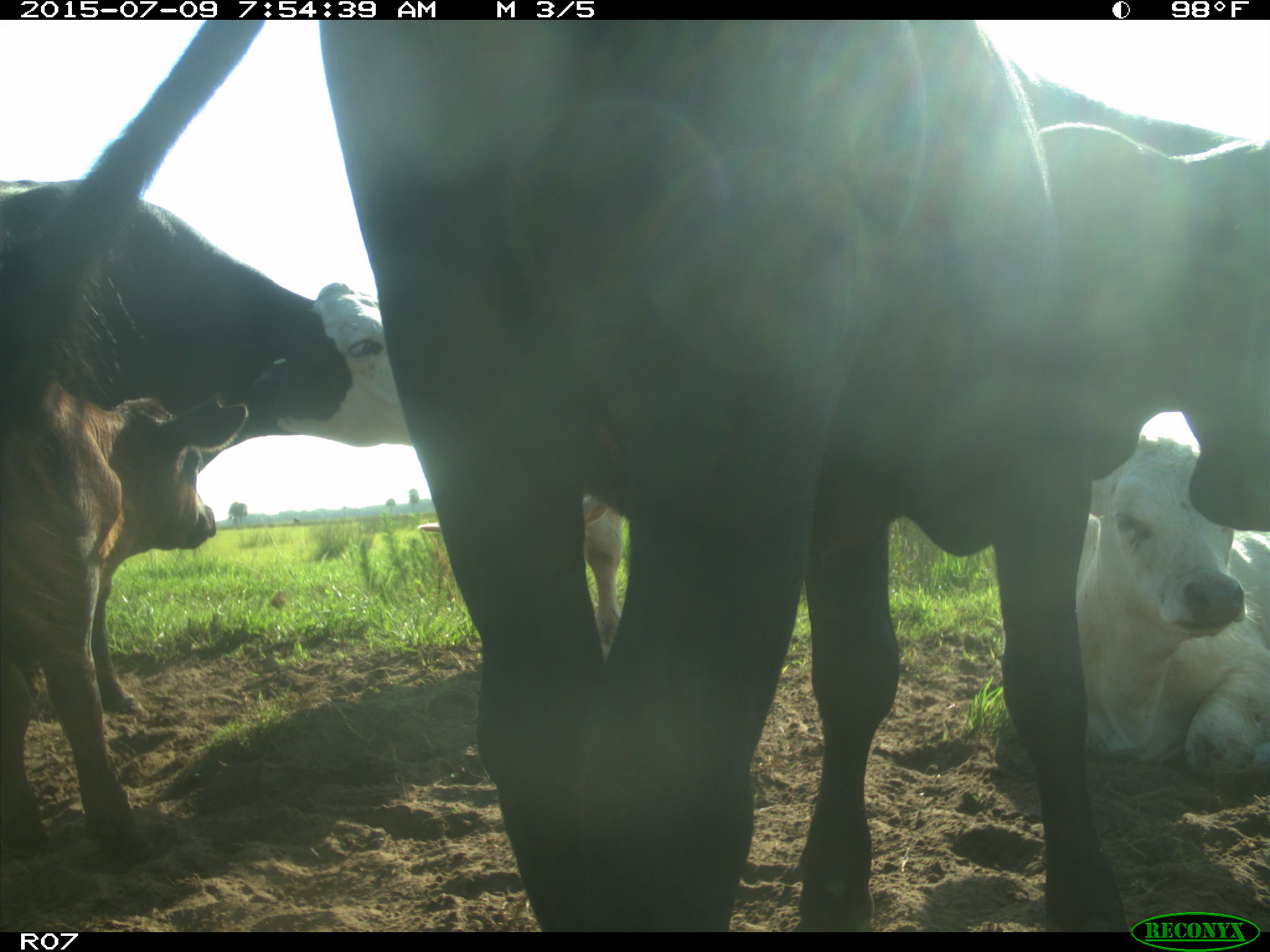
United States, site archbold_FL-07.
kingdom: Animalia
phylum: Chordata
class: Mammalia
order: Artiodactyla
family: Bovidae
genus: Bos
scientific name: Bos taurus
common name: domestic cow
Bos taurus (domestic cow).